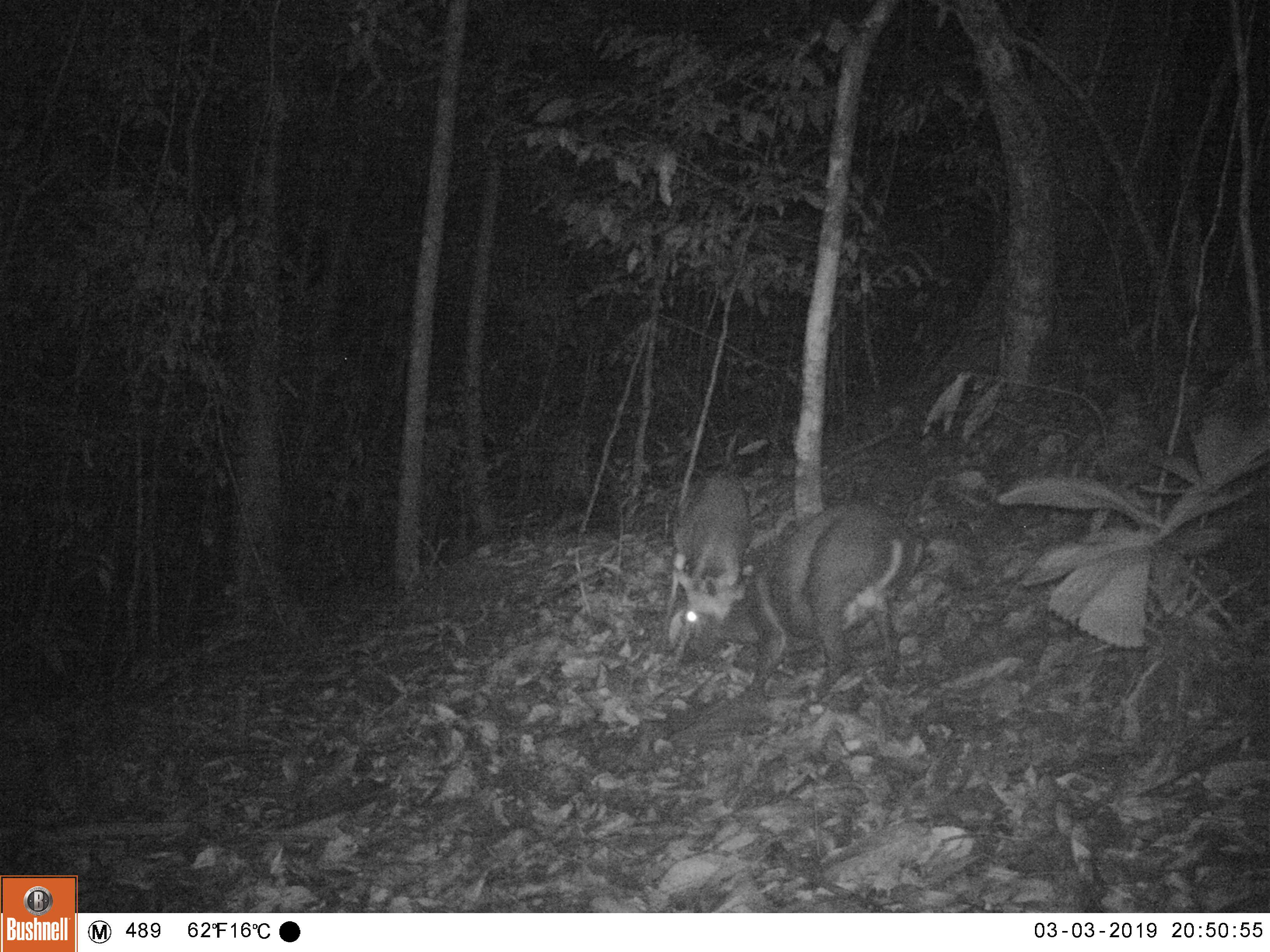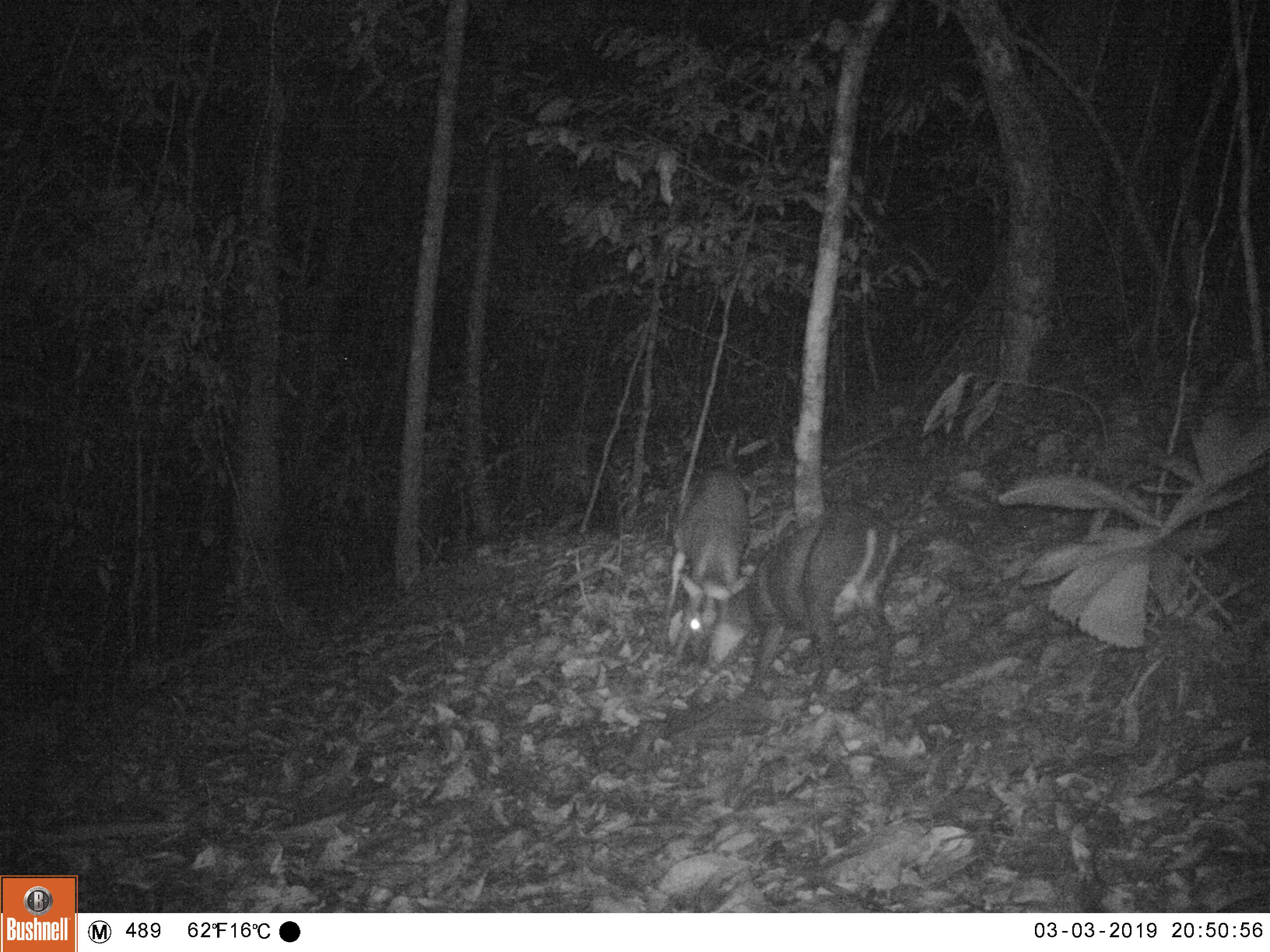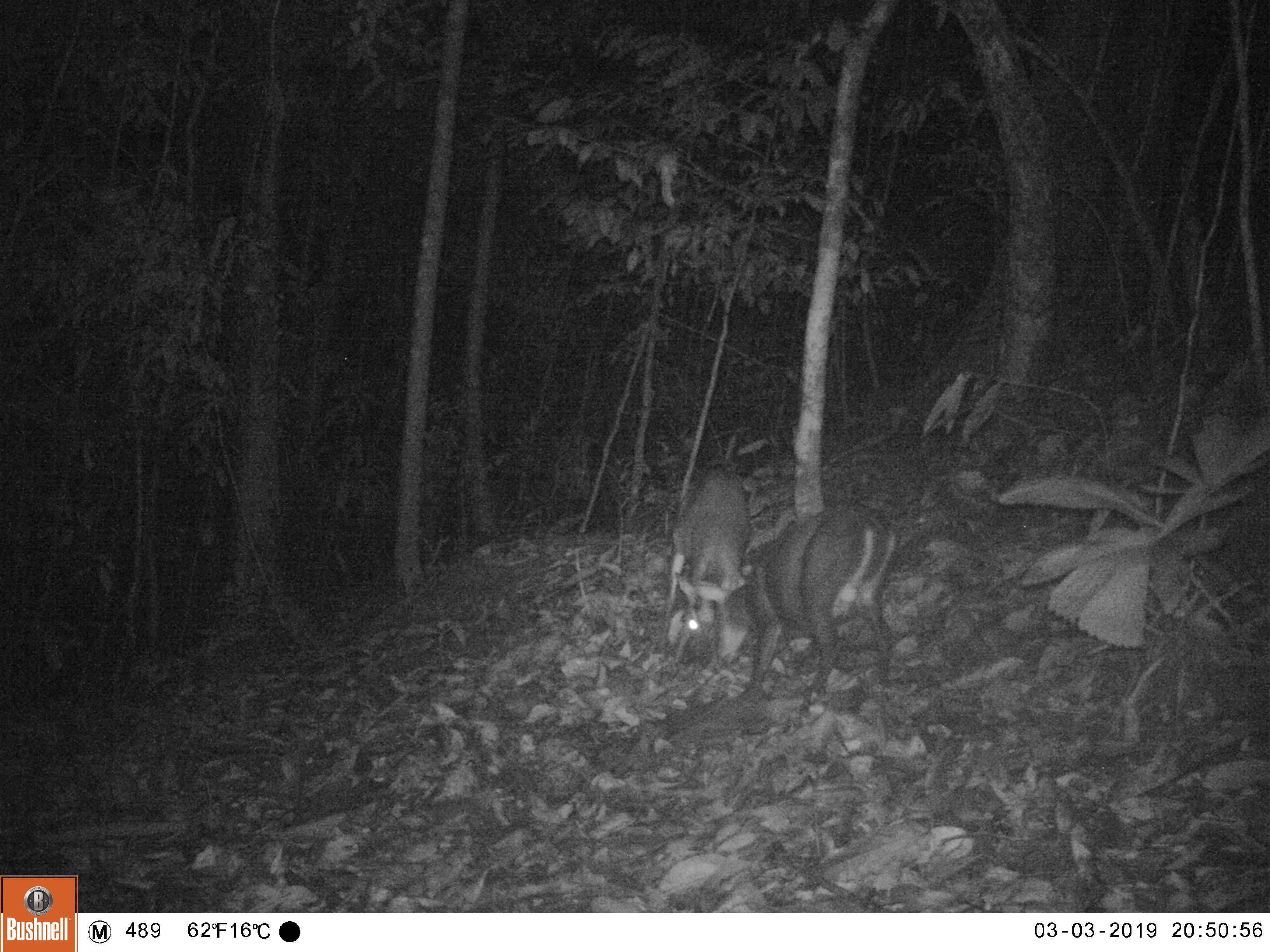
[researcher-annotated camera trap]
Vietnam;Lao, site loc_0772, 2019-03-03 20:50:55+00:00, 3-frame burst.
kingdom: Animalia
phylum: Chordata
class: Mammalia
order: Artiodactyla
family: Cervidae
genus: Muntiacus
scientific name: Muntiacus rooseveltorum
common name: roosevelt's muntjac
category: roosevelts muntjac group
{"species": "roosevelts muntjac group (roosevelt's muntjac) (Muntiacus rooseveltorum)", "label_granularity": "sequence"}